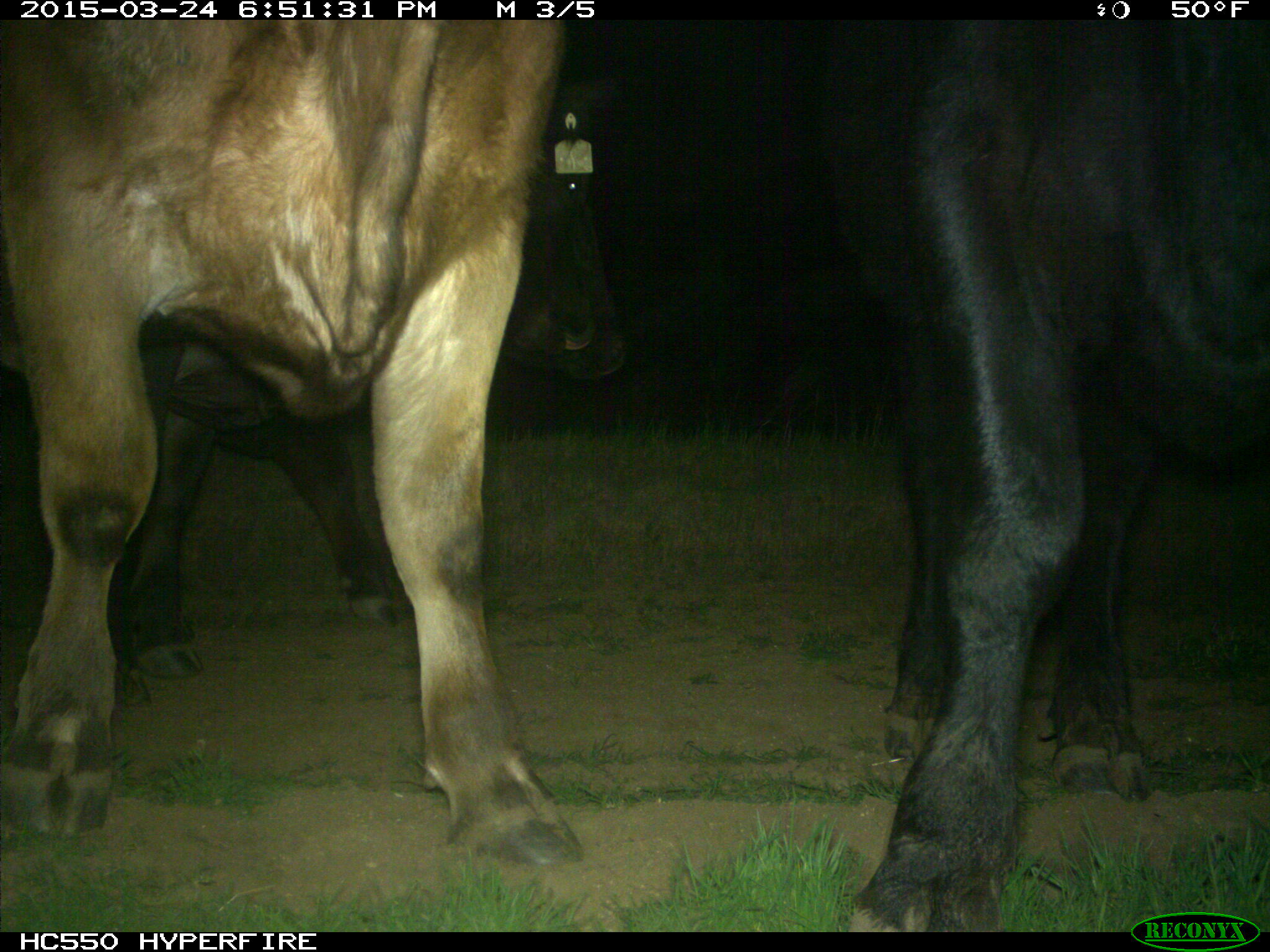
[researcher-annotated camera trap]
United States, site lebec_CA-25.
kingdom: Animalia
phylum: Chordata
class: Mammalia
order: Artiodactyla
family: Bovidae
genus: Bos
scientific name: Bos taurus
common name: domestic cow